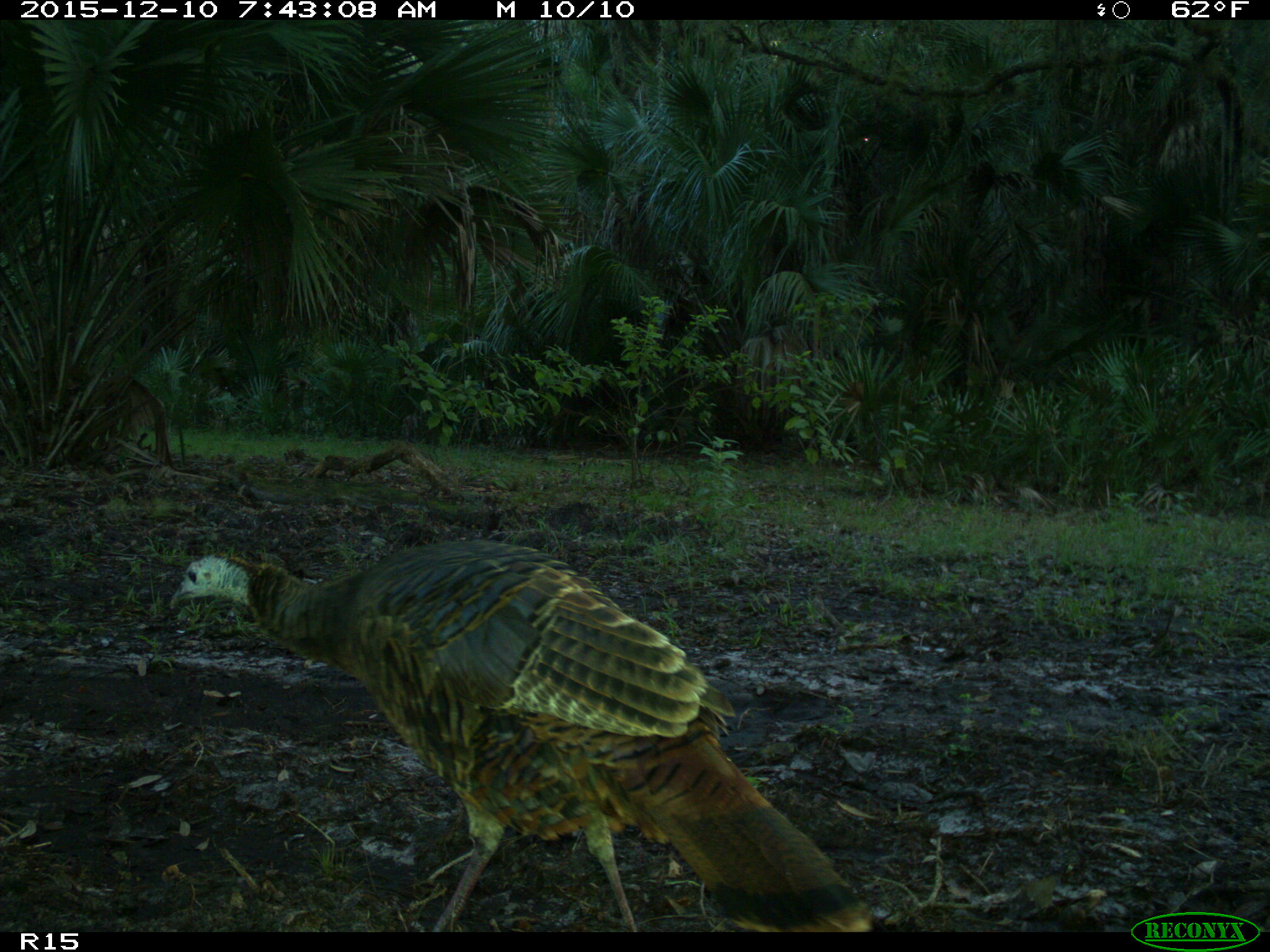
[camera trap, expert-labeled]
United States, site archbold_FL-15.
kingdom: Animalia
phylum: Chordata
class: Aves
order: Galliformes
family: Phasianidae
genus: Meleagris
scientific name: Meleagris gallopavo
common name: wild turkey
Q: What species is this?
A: Meleagris gallopavo (wild turkey).